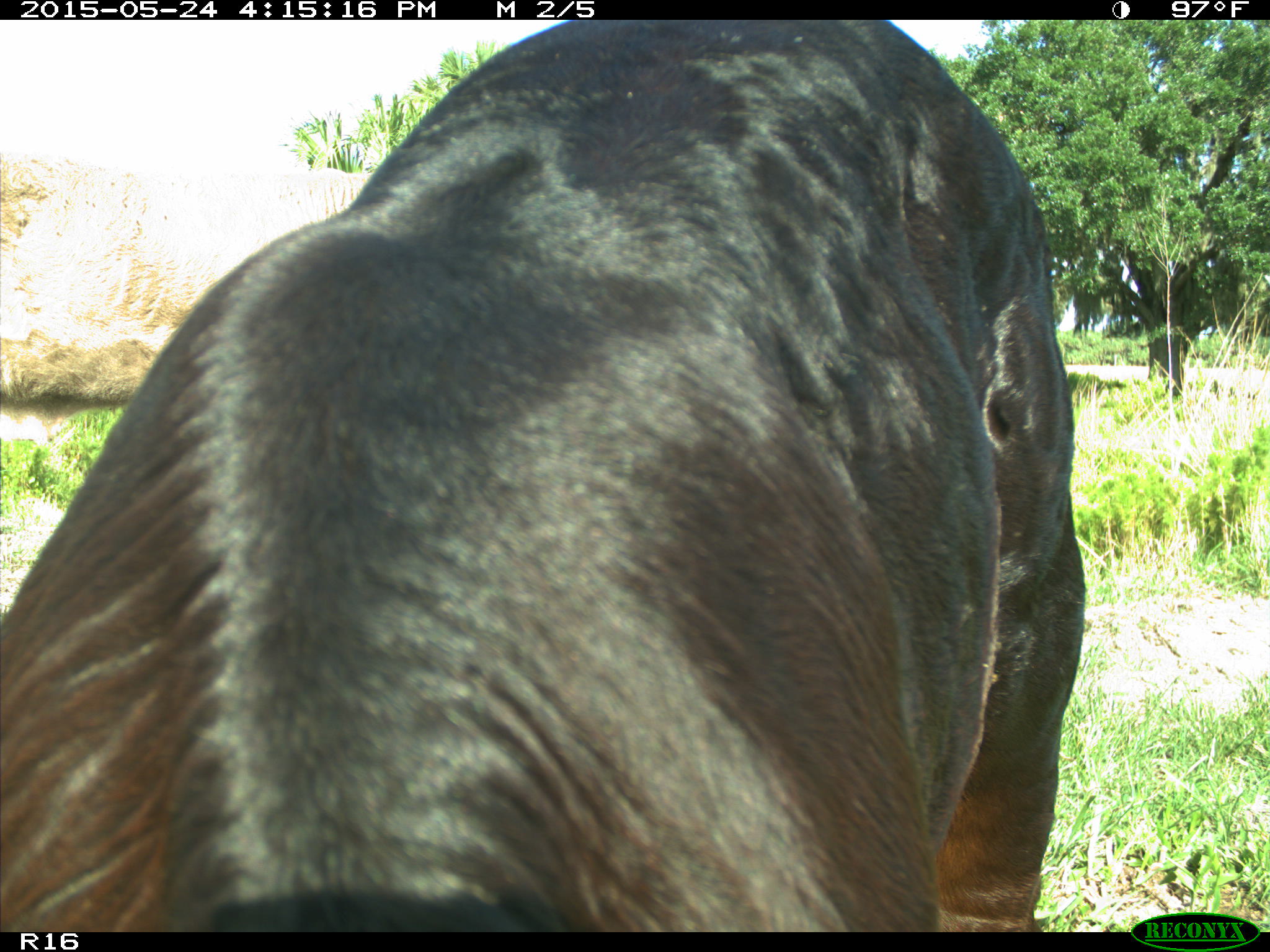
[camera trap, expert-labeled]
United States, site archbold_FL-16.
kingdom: Animalia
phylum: Chordata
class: Mammalia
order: Artiodactyla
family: Bovidae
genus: Bos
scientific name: Bos taurus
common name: domestic cow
Bos taurus (domestic cow).